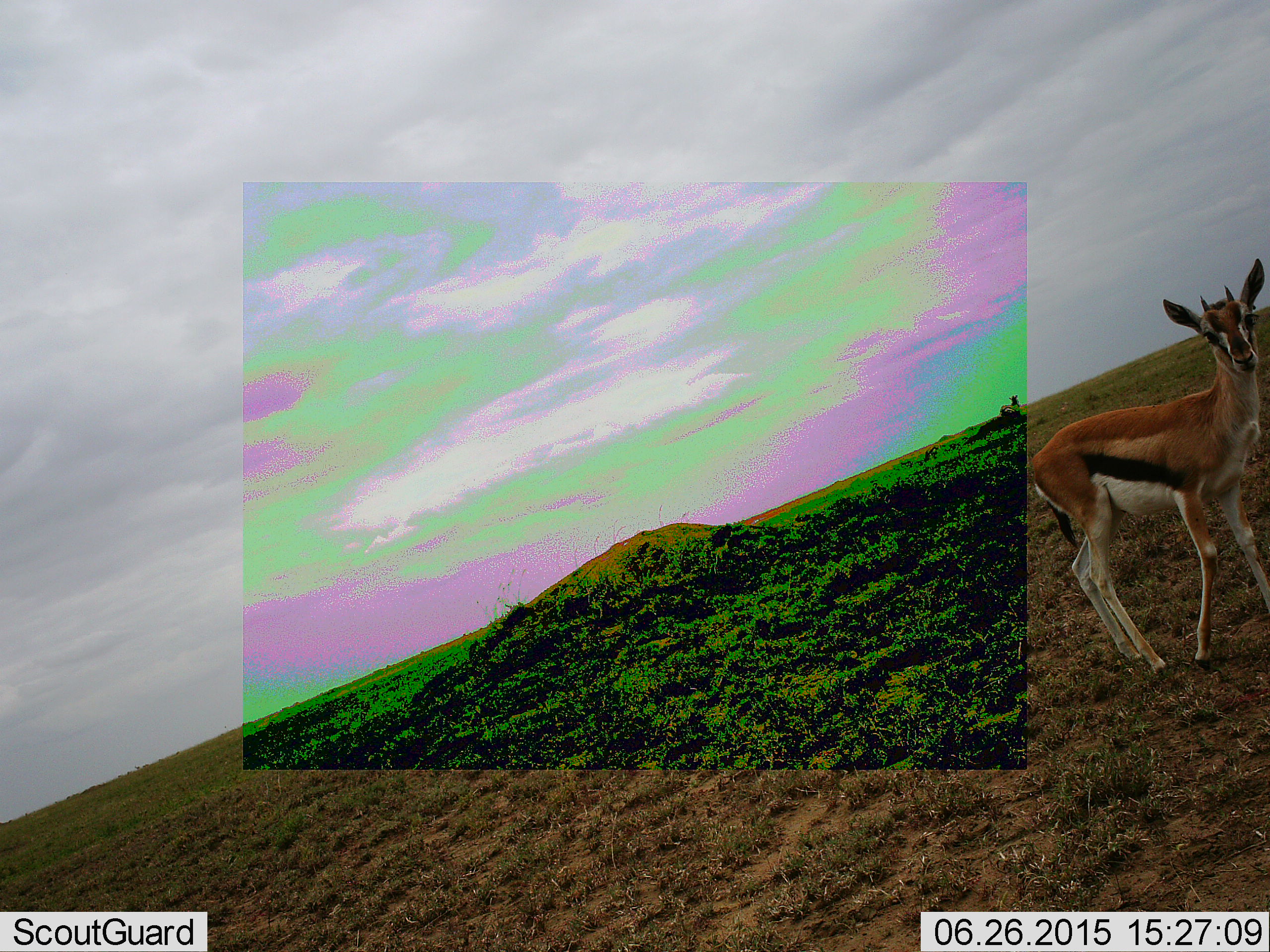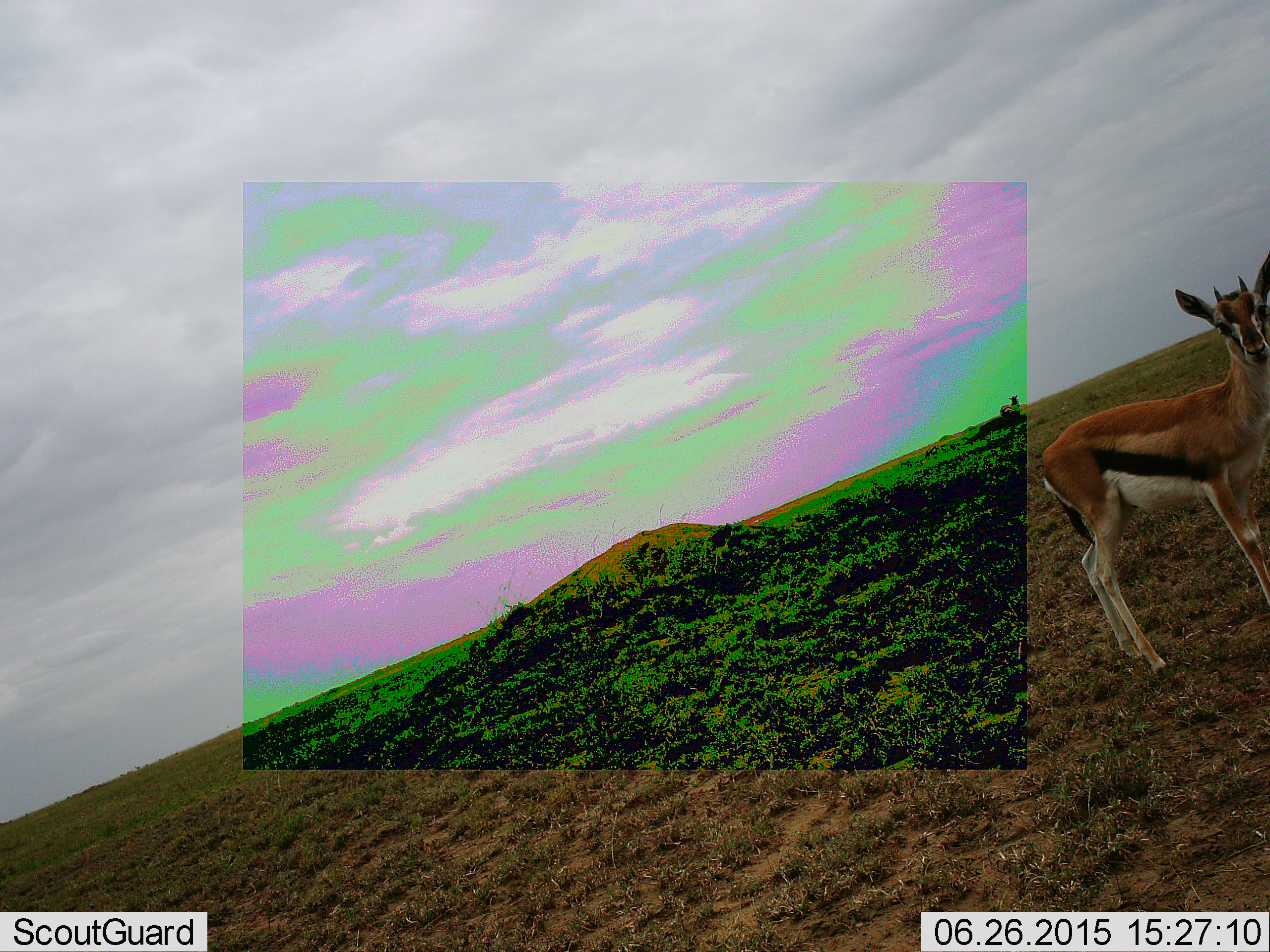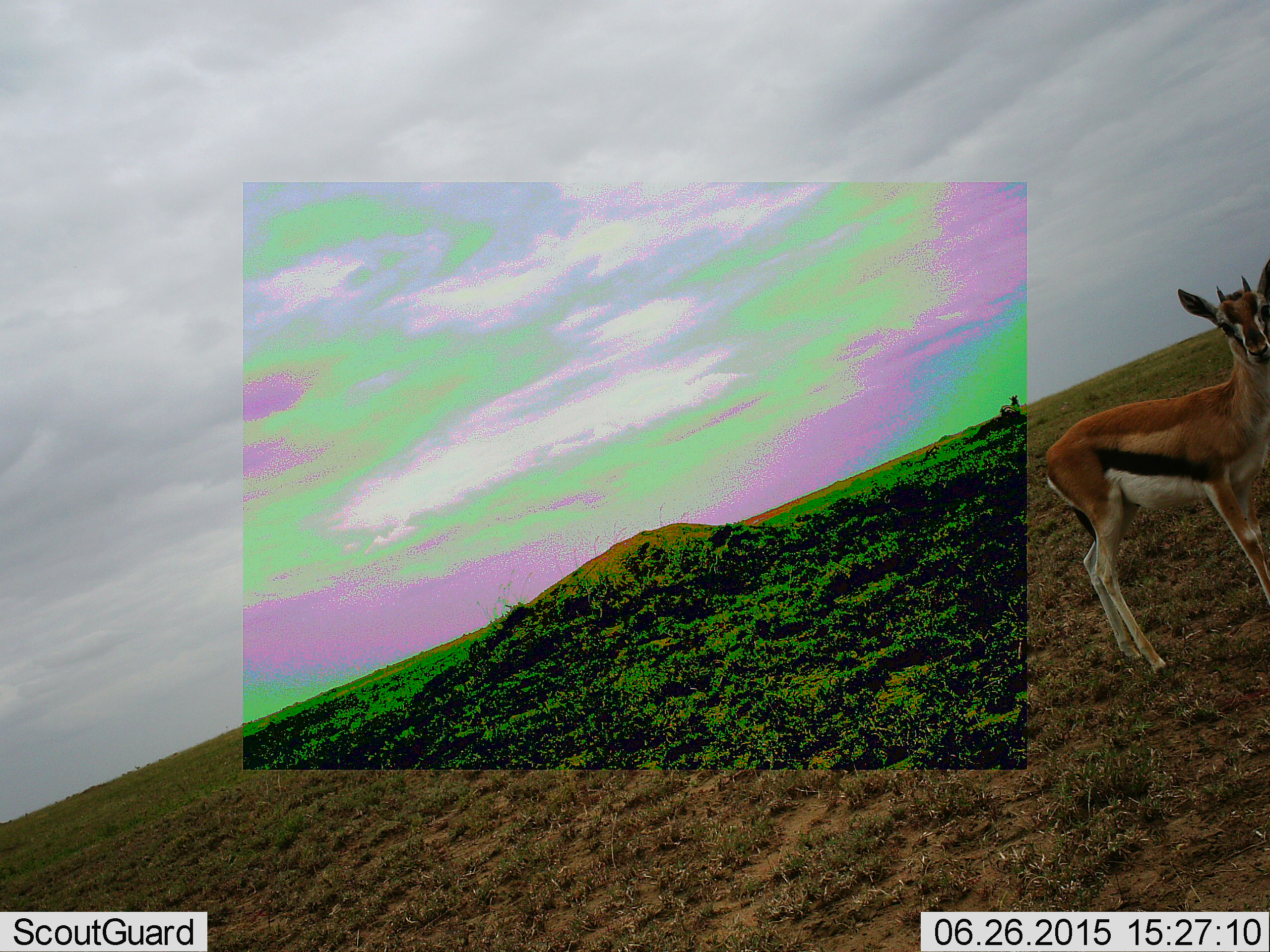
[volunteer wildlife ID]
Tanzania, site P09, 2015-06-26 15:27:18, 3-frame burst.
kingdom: Animalia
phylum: Chordata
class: Mammalia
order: Artiodactyla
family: Bovidae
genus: Eudorcas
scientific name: Eudorcas thomsonii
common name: thomson's gazelle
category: gazellethomsons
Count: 1.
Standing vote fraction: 100%.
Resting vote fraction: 0%.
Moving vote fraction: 0%.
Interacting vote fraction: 0%.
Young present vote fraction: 10%.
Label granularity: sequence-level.